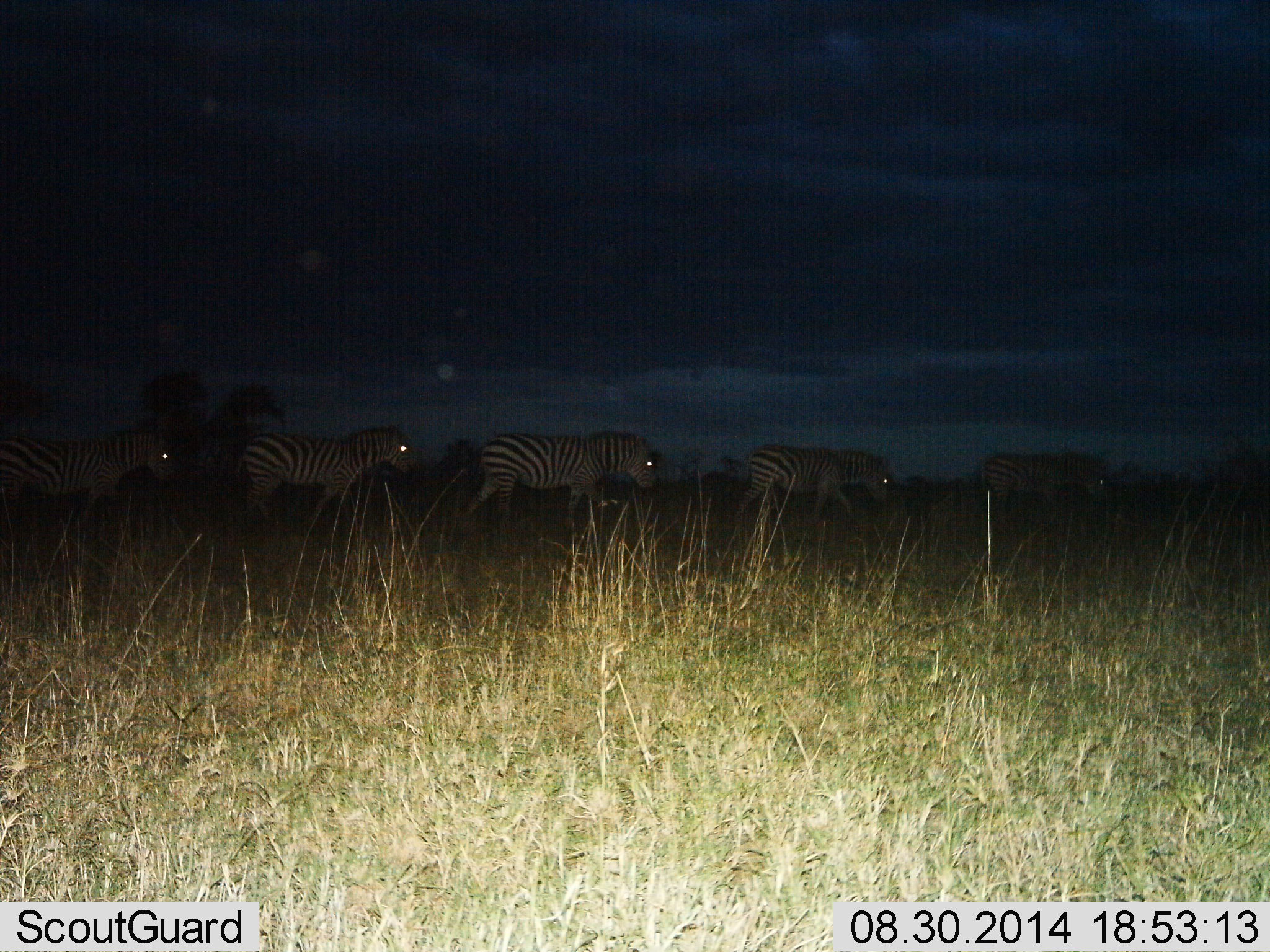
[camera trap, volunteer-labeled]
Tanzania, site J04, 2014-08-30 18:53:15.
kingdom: Animalia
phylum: Chordata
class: Mammalia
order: Perissodactyla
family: Equidae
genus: Equus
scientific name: Equus quagga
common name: plains zebra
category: zebra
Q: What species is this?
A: Zebra (plains zebra) (Equus quagga).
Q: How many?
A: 5.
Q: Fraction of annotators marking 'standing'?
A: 20%.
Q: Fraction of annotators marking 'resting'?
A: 0%.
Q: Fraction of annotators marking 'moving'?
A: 80%.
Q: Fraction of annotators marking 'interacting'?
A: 0%.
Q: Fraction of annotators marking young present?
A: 0%.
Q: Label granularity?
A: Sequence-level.